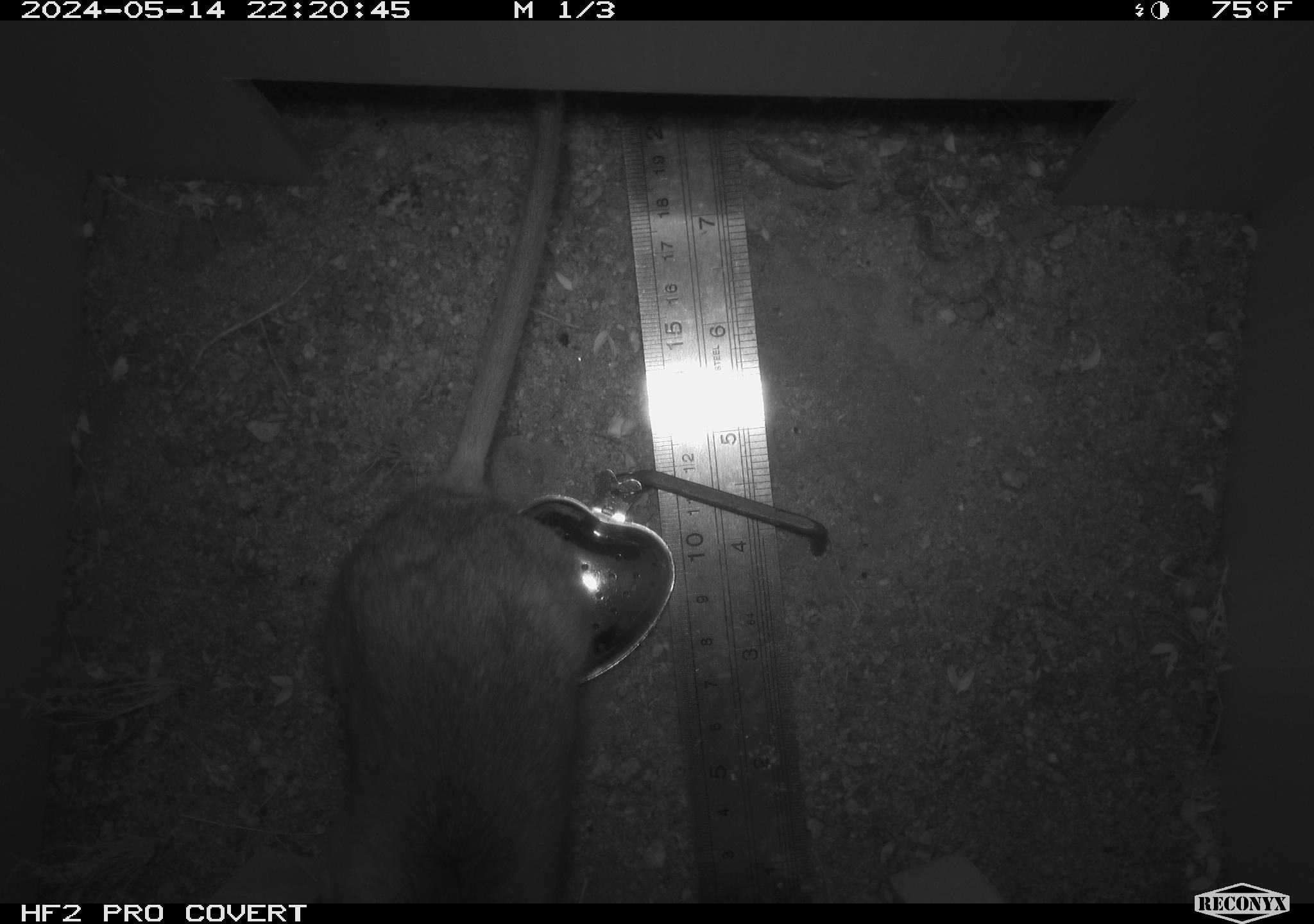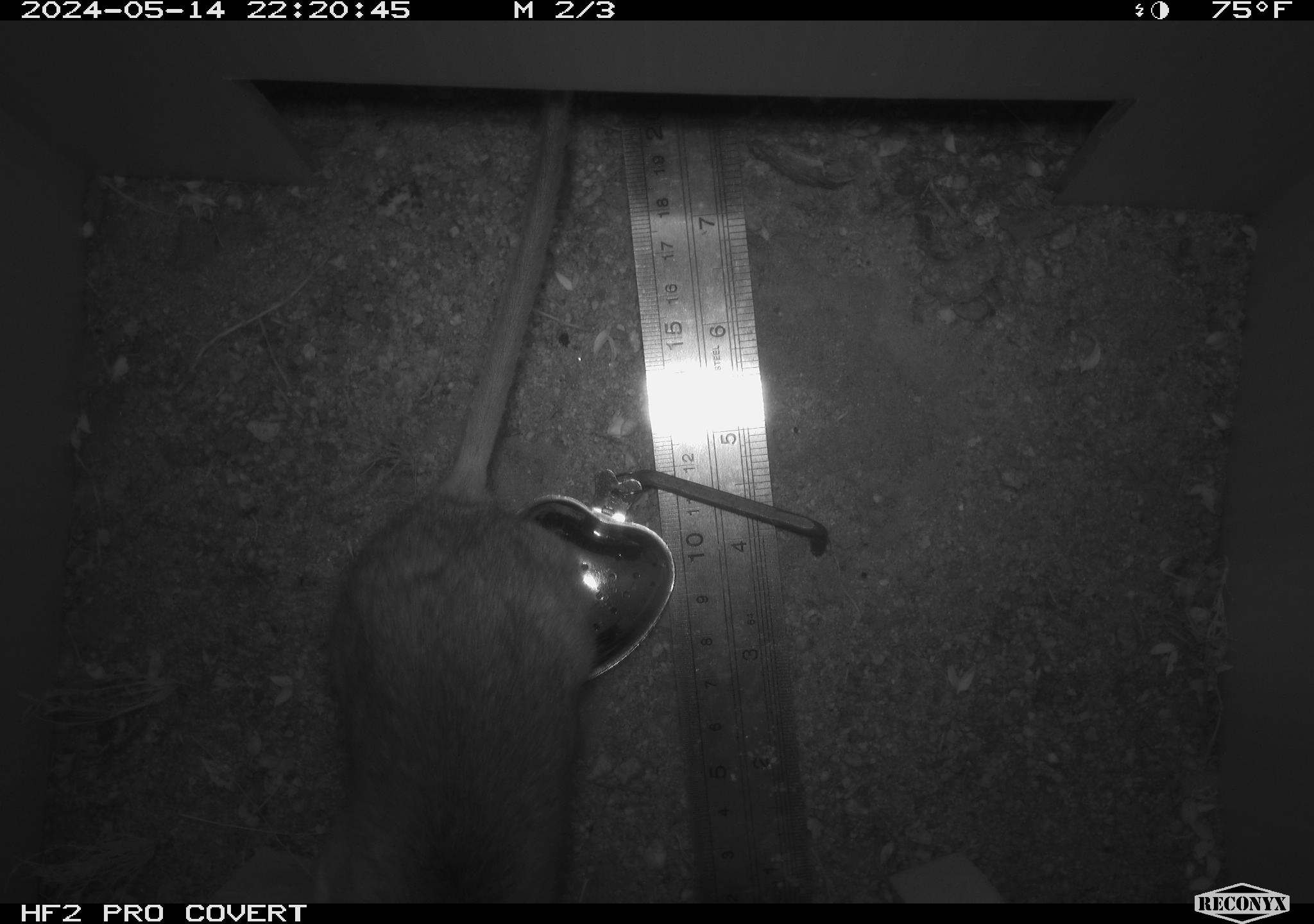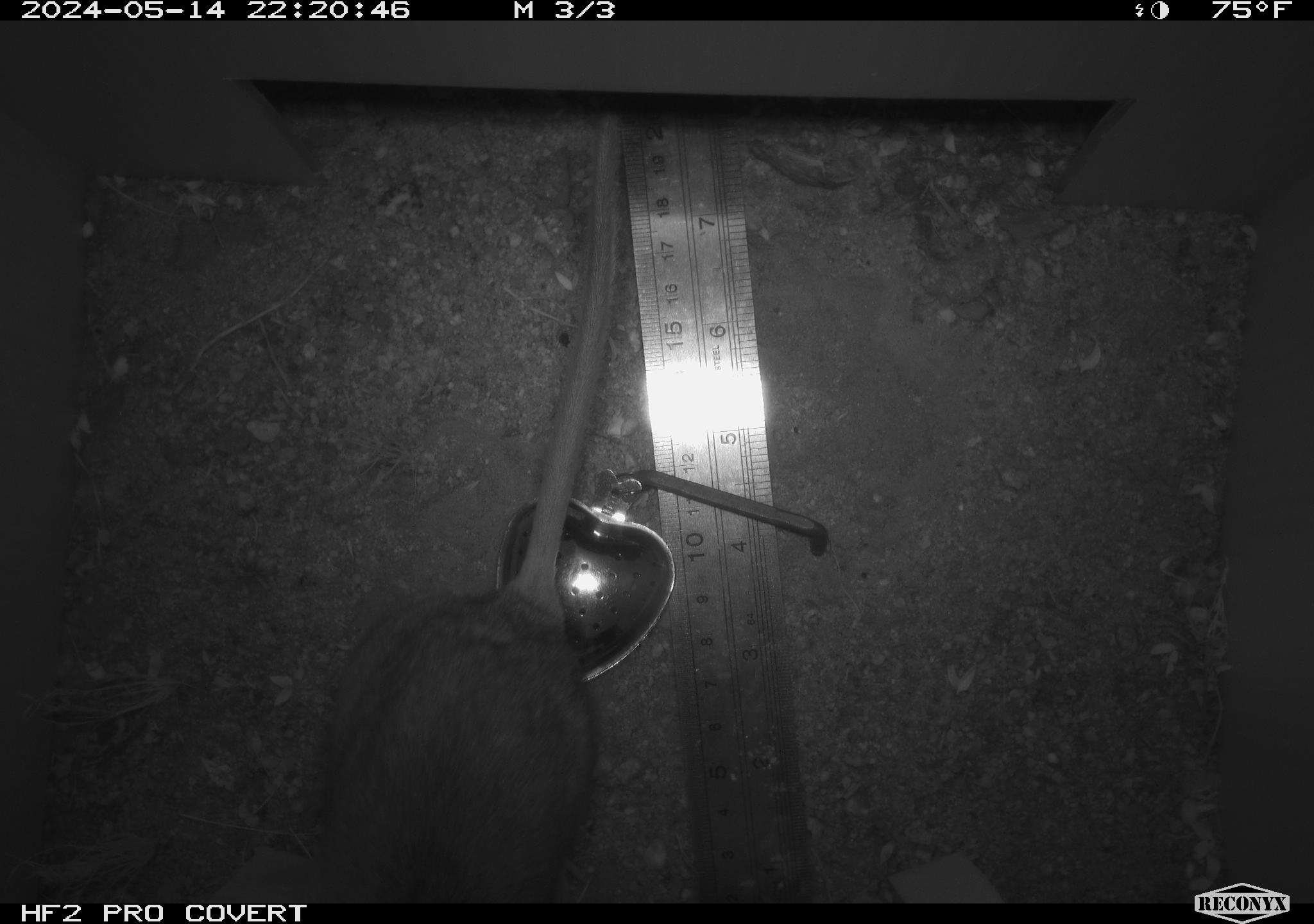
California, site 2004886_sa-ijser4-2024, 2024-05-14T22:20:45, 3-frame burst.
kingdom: Animalia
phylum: Chordata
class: Mammalia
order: Rodentia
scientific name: Rodentia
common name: woodrat or rat or mouse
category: woodrat or rat or mouse species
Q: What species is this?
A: Woodrat or rat or mouse species (woodrat or rat or mouse) (Rodentia).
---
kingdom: Animalia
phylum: Chordata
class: Mammalia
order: Rodentia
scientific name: Rodentia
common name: woodrat or rat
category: woodrat or rat species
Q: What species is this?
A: Woodrat or rat species (woodrat or rat) (Rodentia).